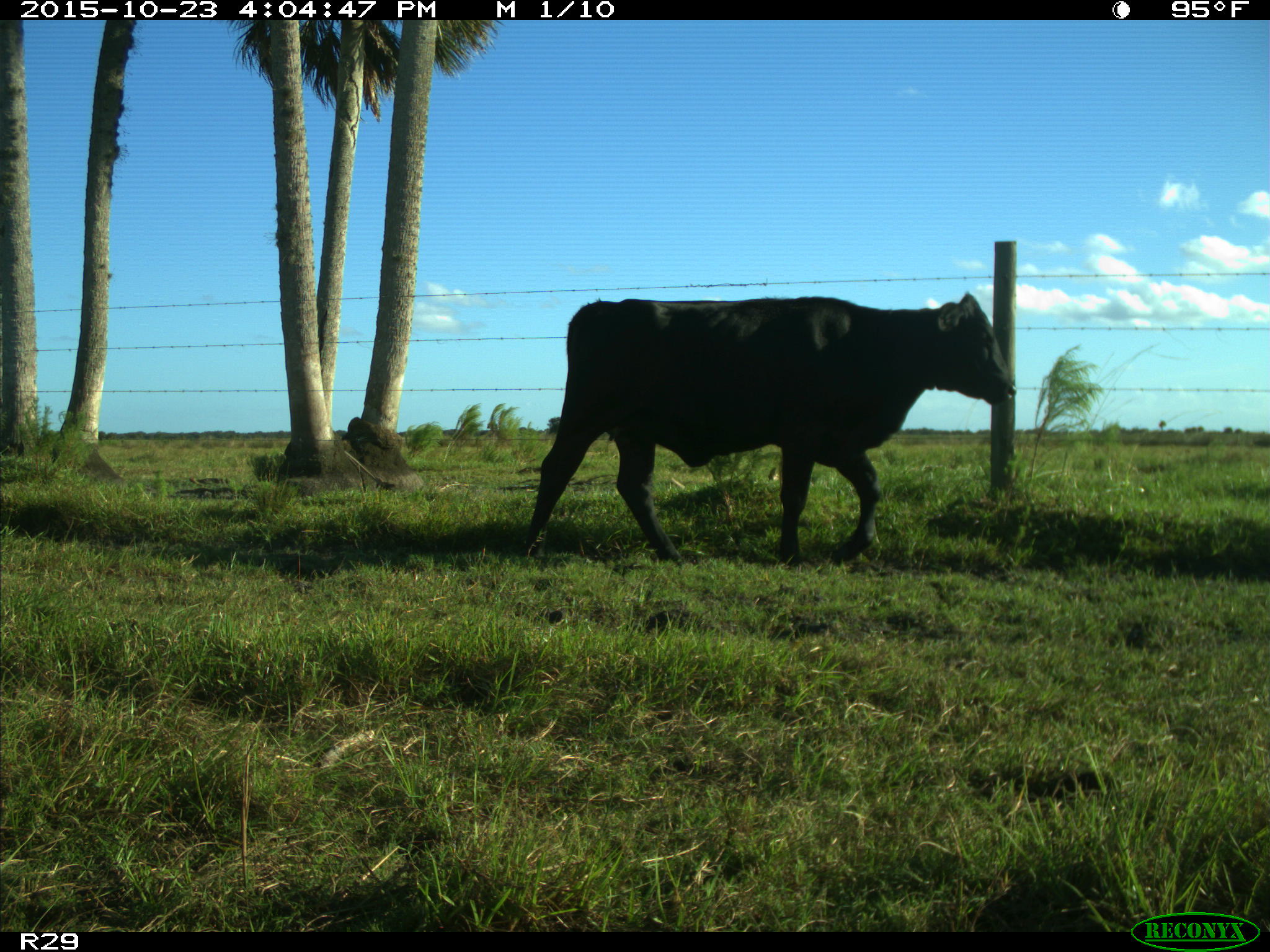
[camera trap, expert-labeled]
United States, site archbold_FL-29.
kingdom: Animalia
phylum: Chordata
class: Mammalia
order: Artiodactyla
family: Bovidae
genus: Bos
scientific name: Bos taurus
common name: domestic cow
Bos taurus (domestic cow).